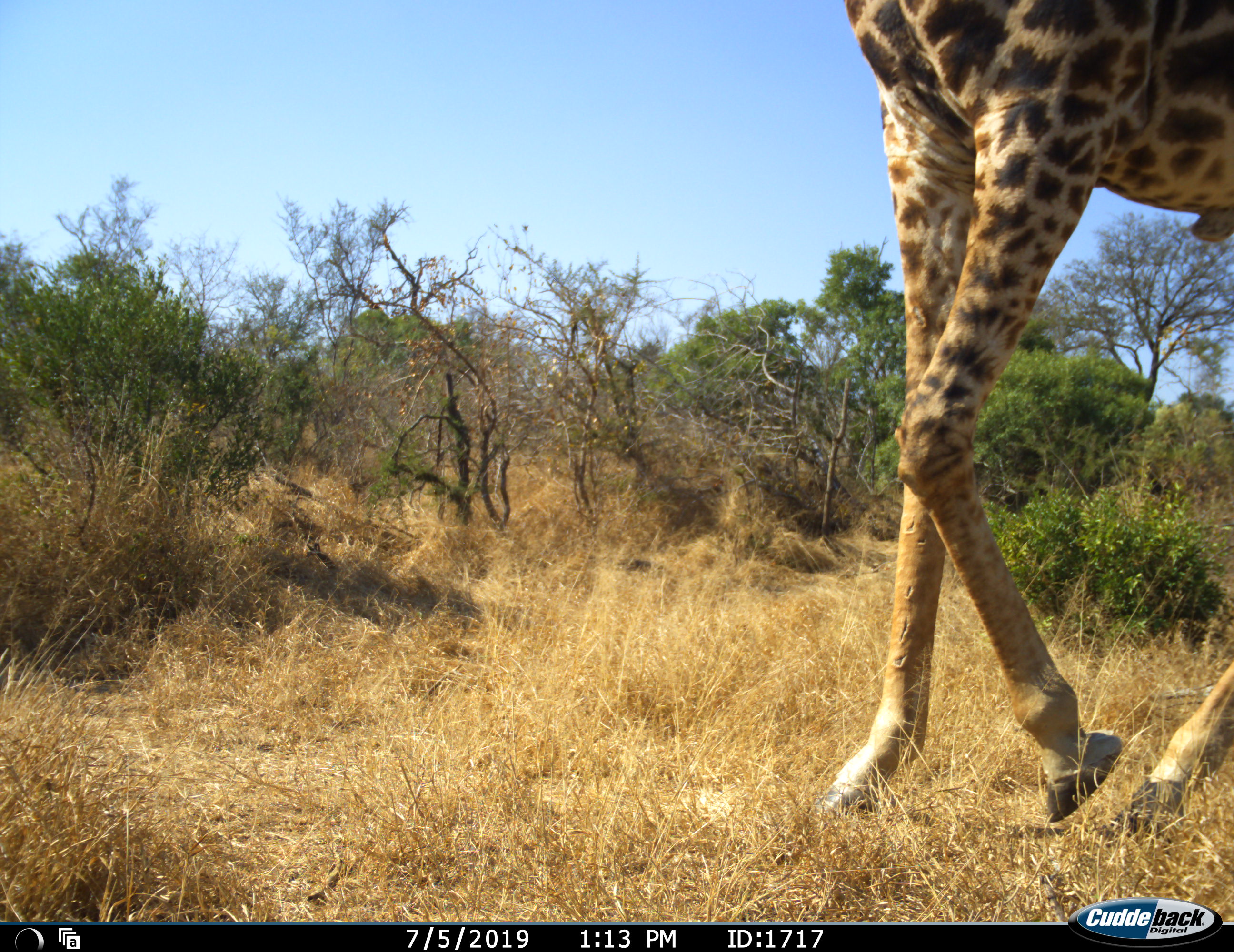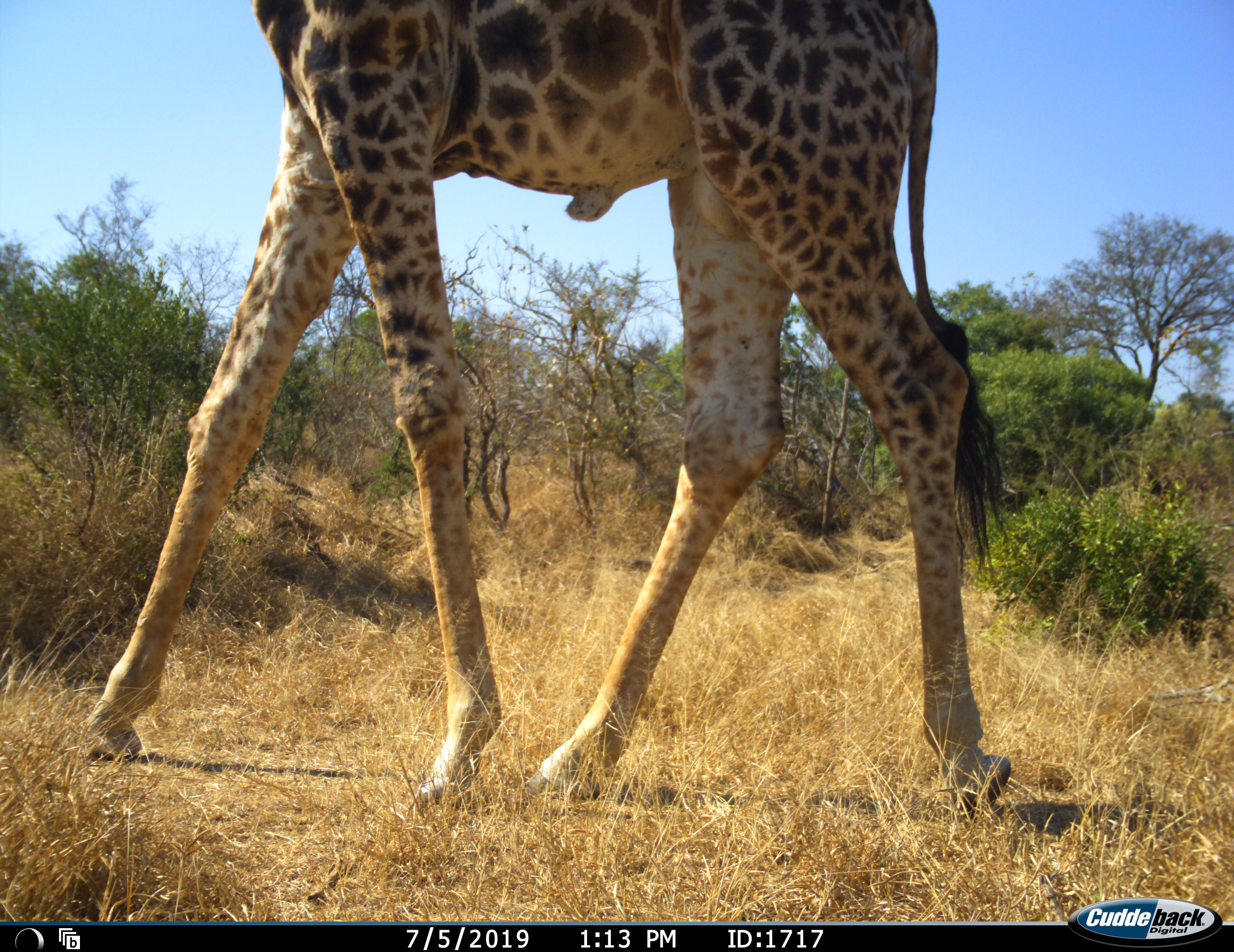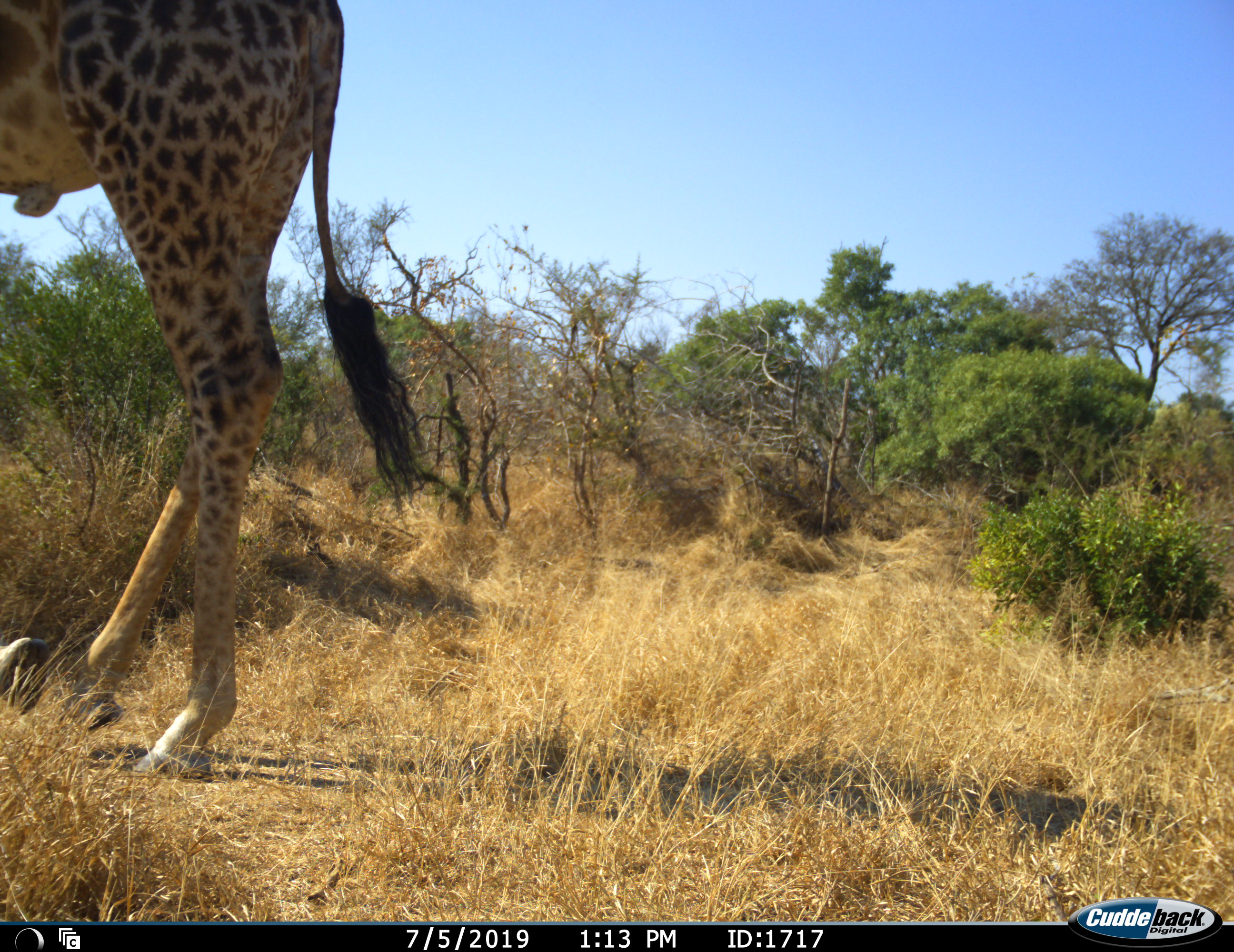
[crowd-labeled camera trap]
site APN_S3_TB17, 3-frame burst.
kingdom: Animalia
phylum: Chordata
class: Mammalia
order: Artiodactyla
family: Giraffidae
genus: Giraffa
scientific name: Giraffa camelopardalis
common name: giraffe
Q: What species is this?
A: Giraffe (Giraffa camelopardalis).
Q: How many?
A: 1.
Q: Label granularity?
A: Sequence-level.